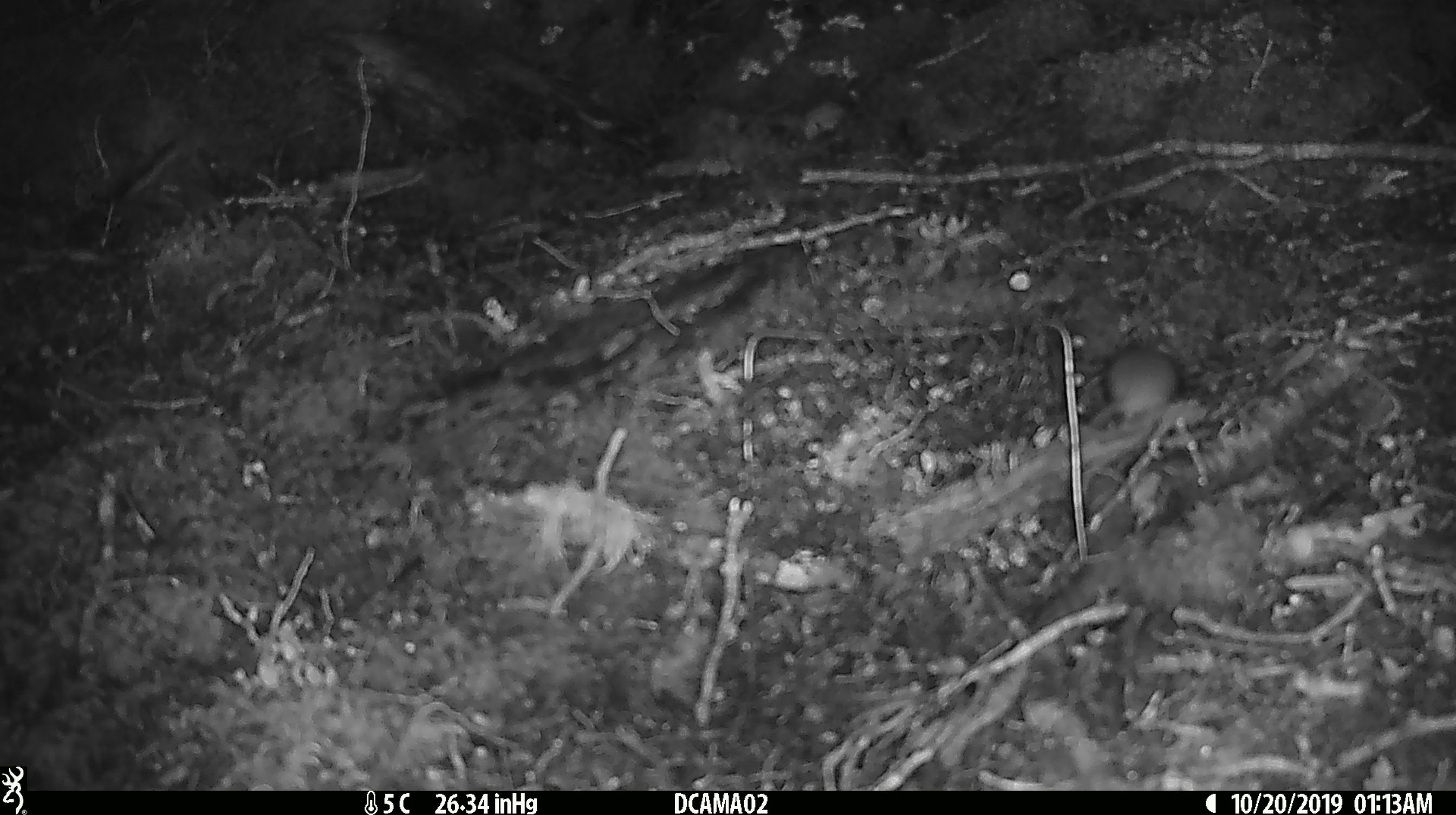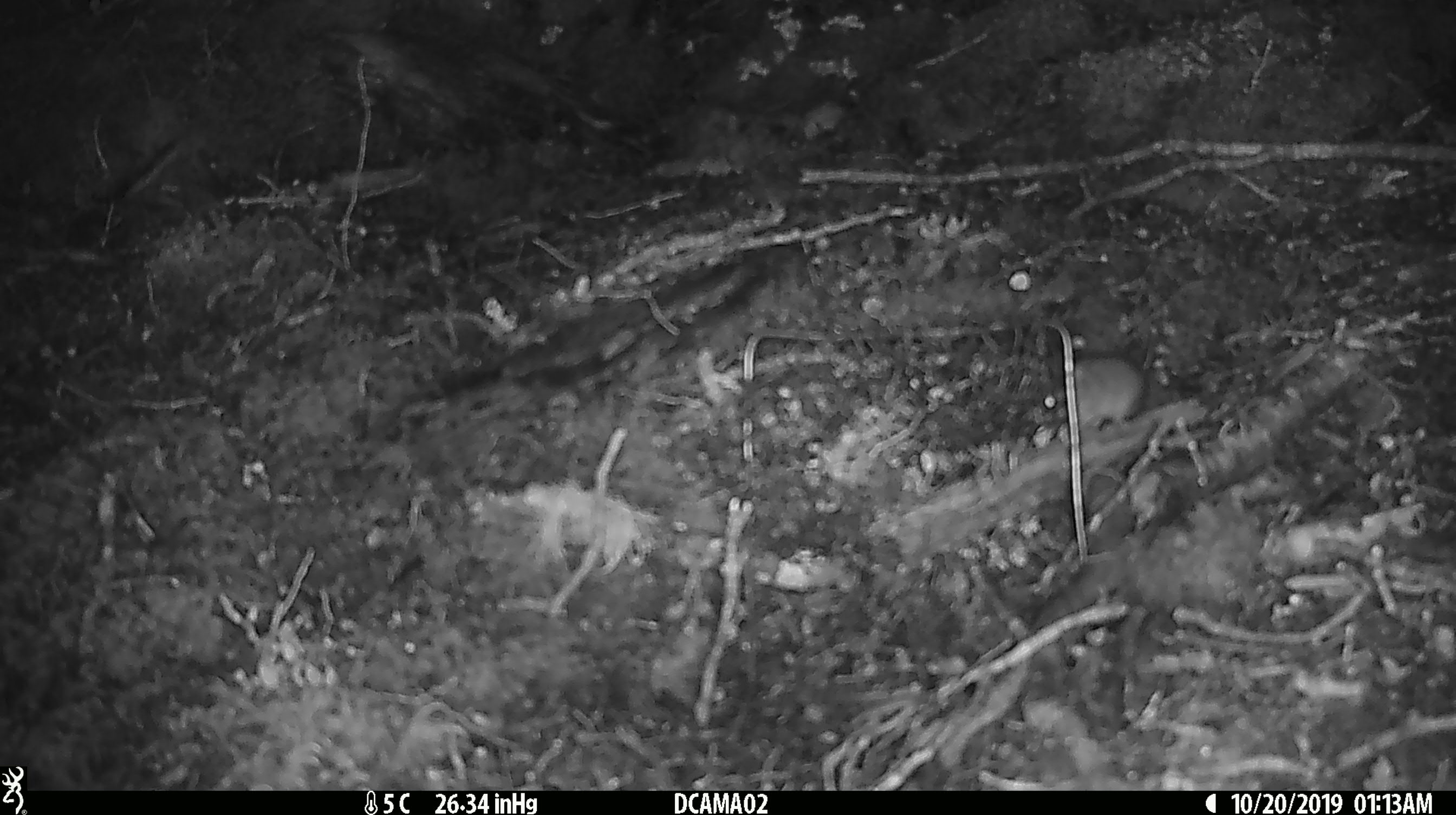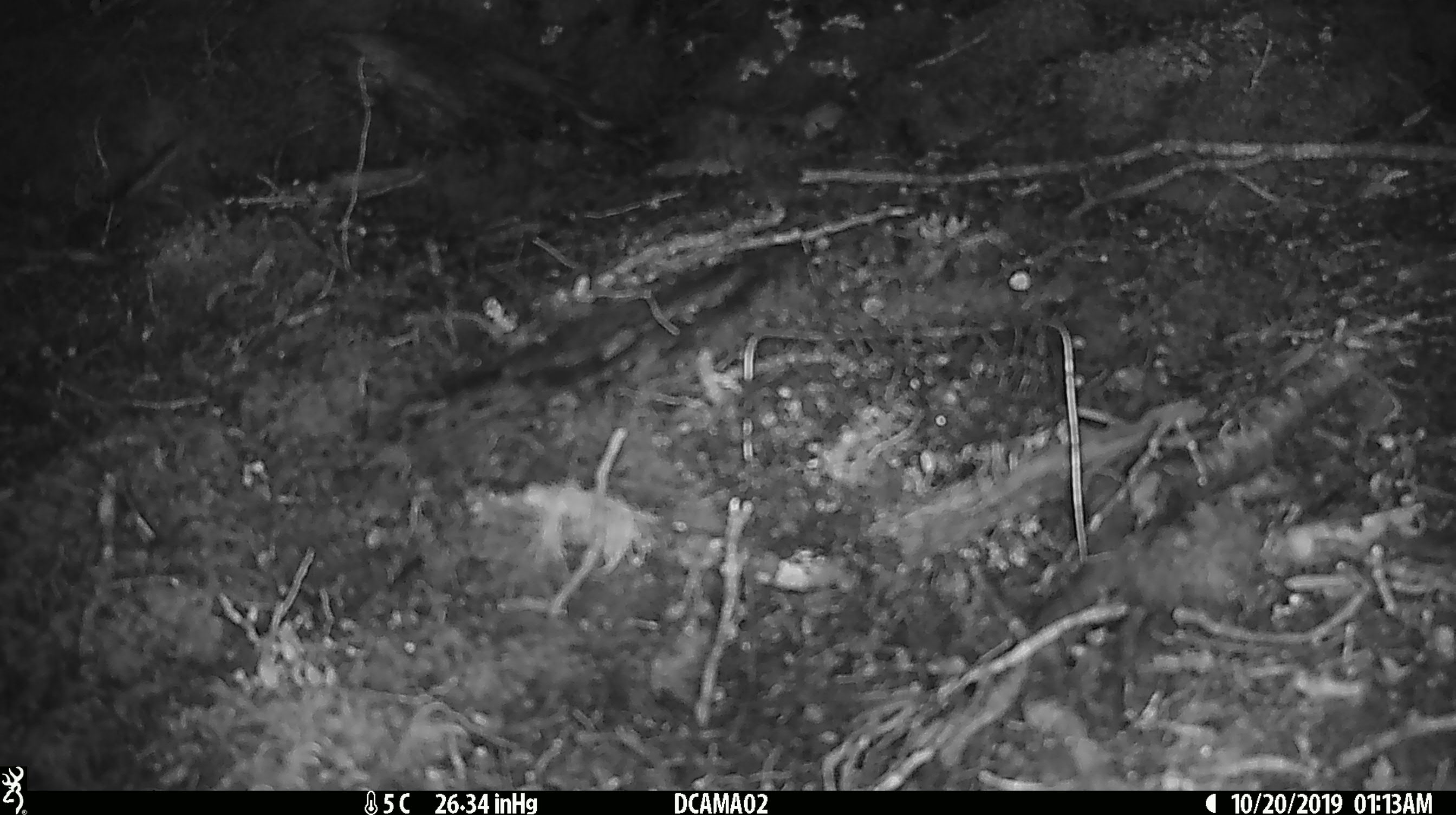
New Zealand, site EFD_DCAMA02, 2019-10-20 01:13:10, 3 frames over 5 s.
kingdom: Animalia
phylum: Chordata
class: Mammalia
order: Rodentia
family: Muridae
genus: Mus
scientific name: Mus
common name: mouse